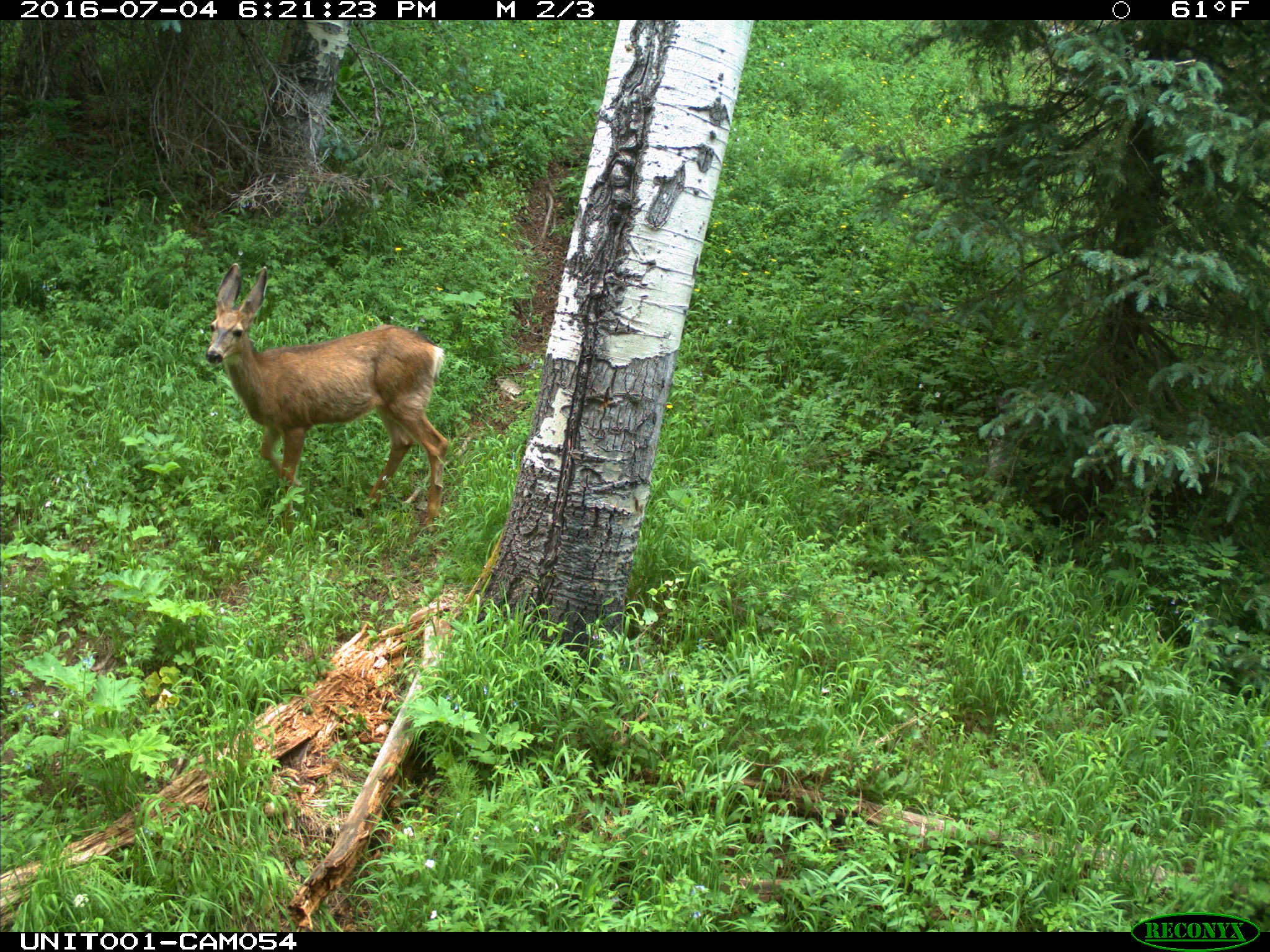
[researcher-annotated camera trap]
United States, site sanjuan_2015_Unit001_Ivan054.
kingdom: Animalia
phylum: Chordata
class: Mammalia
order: Artiodactyla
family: Cervidae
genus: Odocoileus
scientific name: Odocoileus hemionus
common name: mule deer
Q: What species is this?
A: Odocoileus hemionus (mule deer).